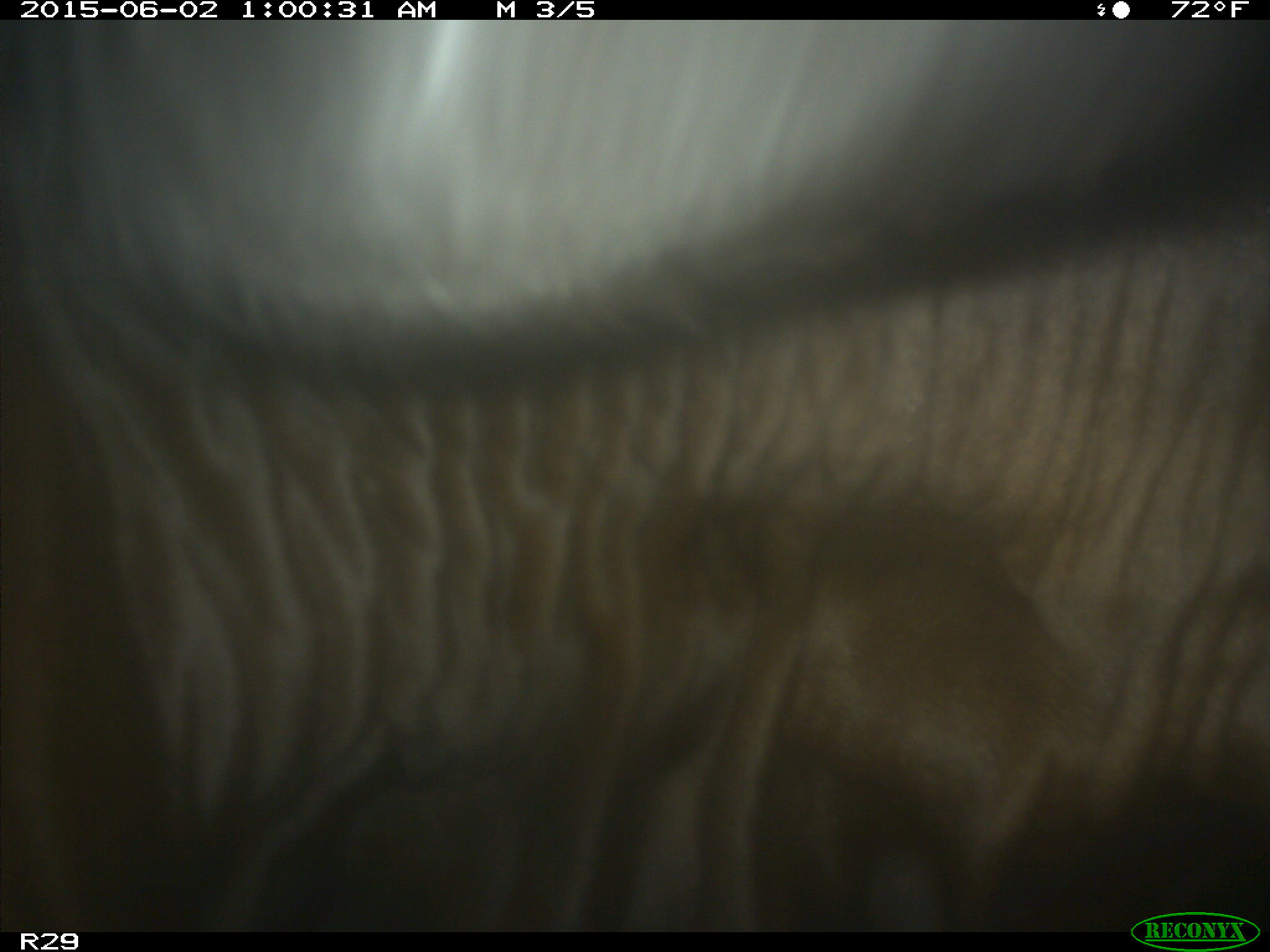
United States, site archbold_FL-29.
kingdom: Animalia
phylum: Chordata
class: Mammalia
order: Artiodactyla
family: Bovidae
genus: Bos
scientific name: Bos taurus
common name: domestic cow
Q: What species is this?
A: Bos taurus (domestic cow).